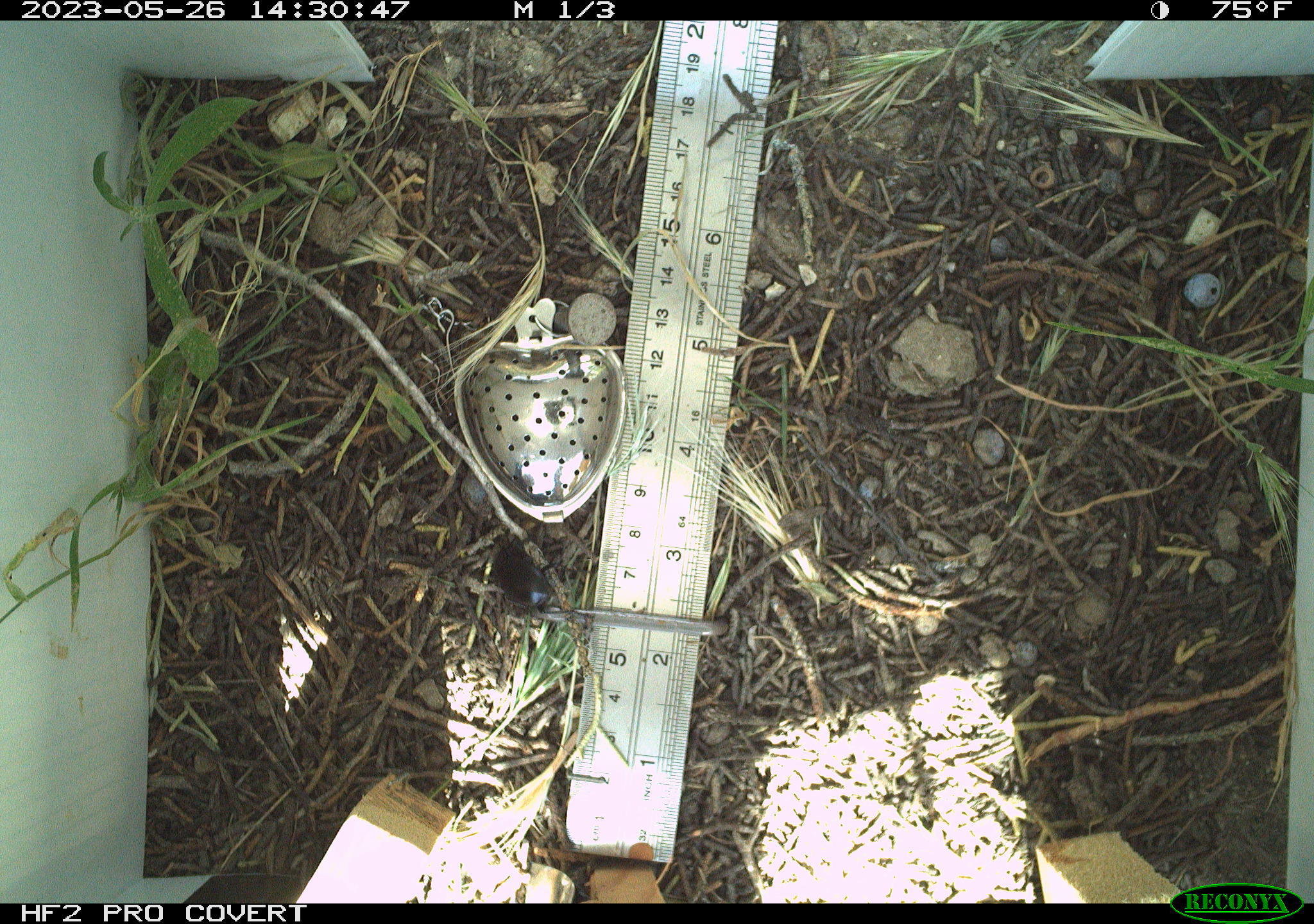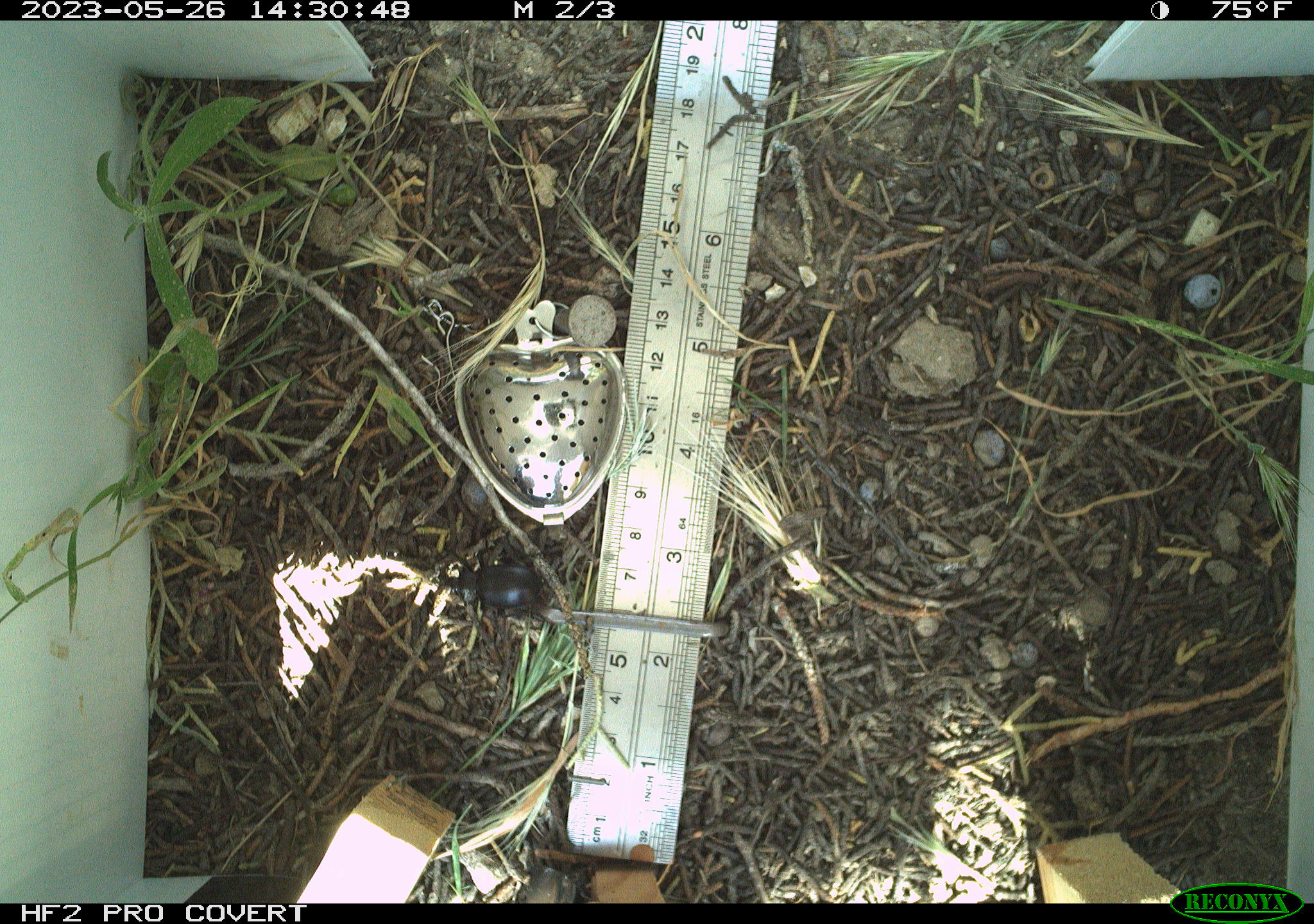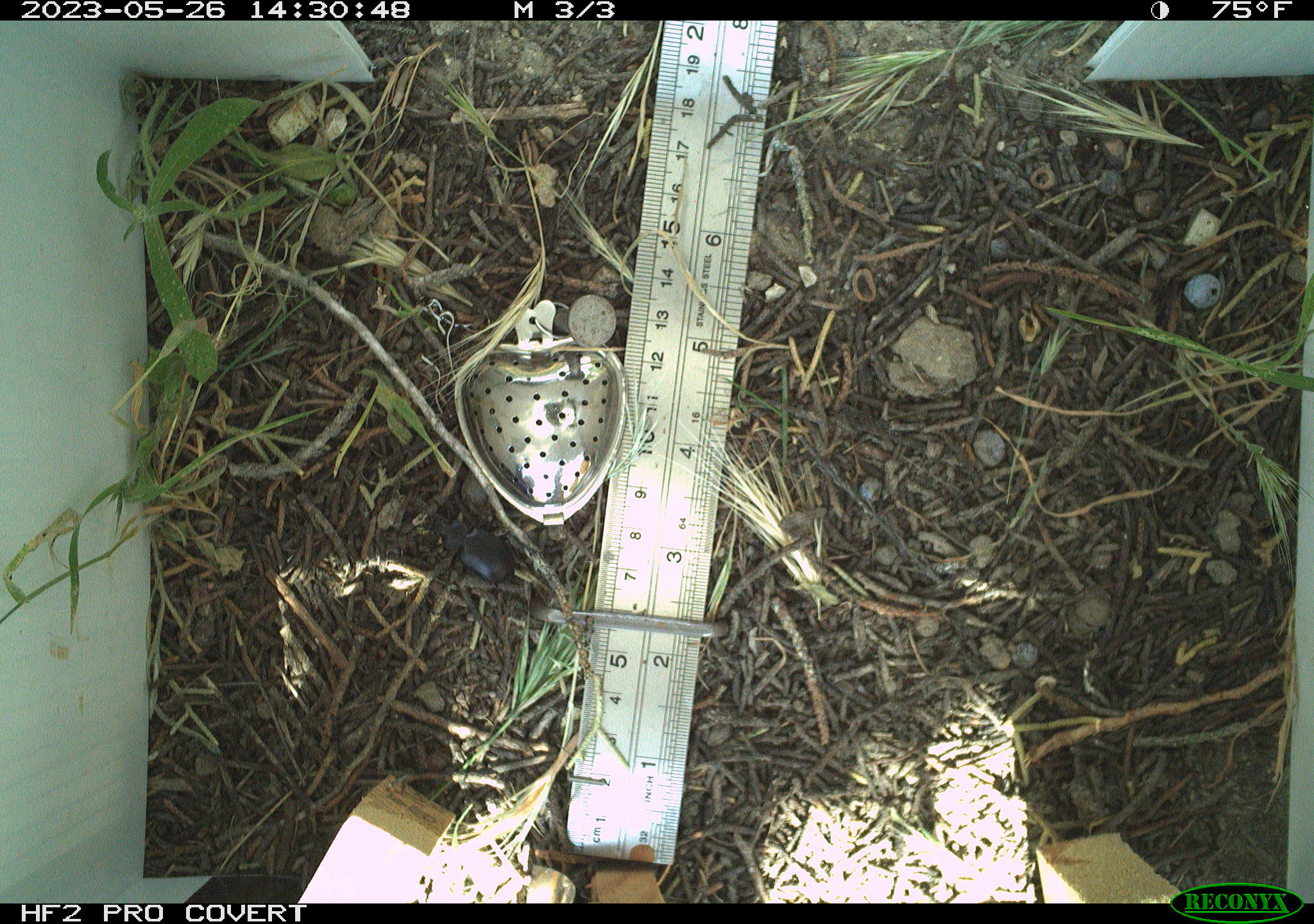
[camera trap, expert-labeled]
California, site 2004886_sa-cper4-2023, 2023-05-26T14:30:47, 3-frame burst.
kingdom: Animalia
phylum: Arthropoda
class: Insecta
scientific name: Insecta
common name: insect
Insect (Insecta).